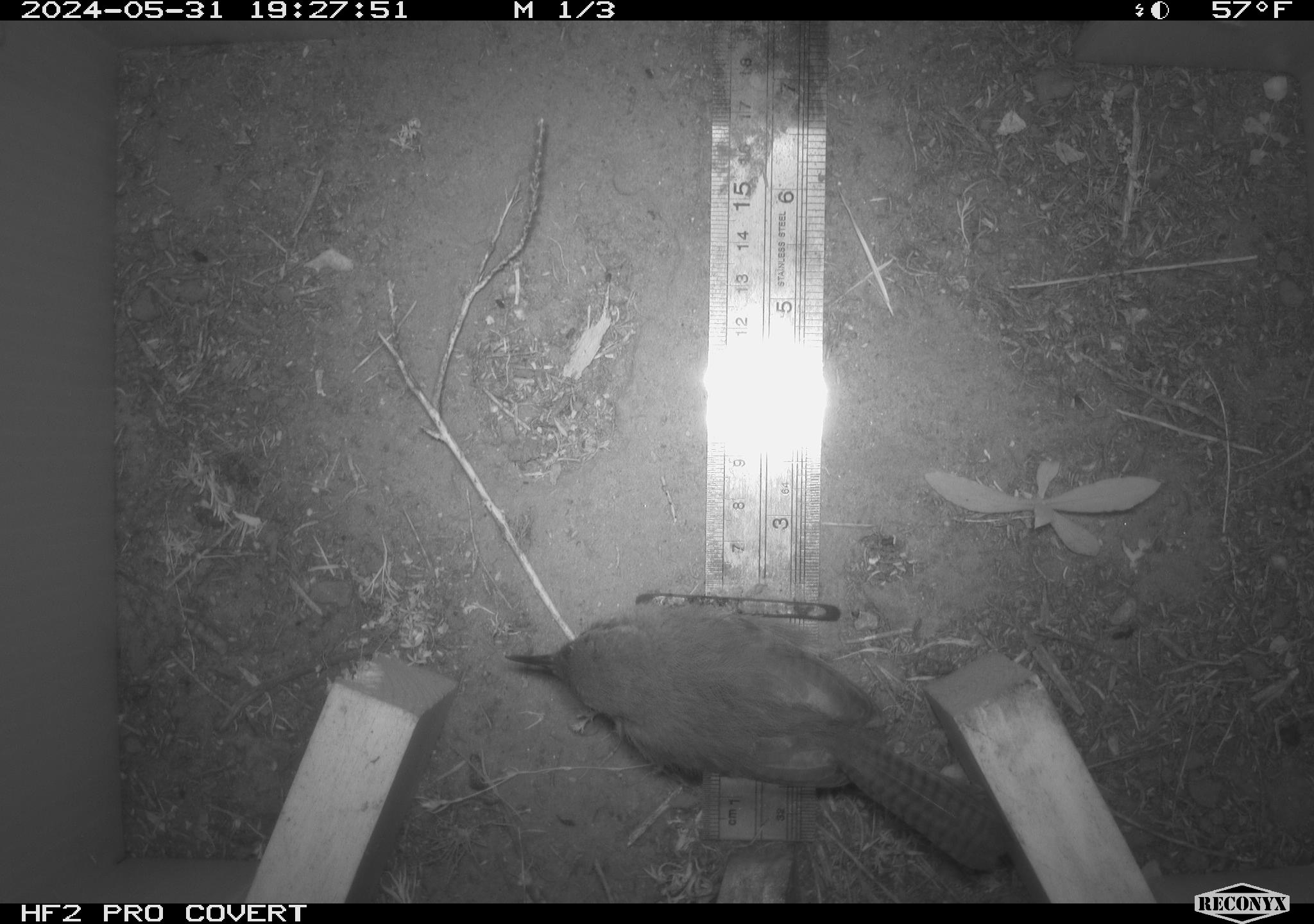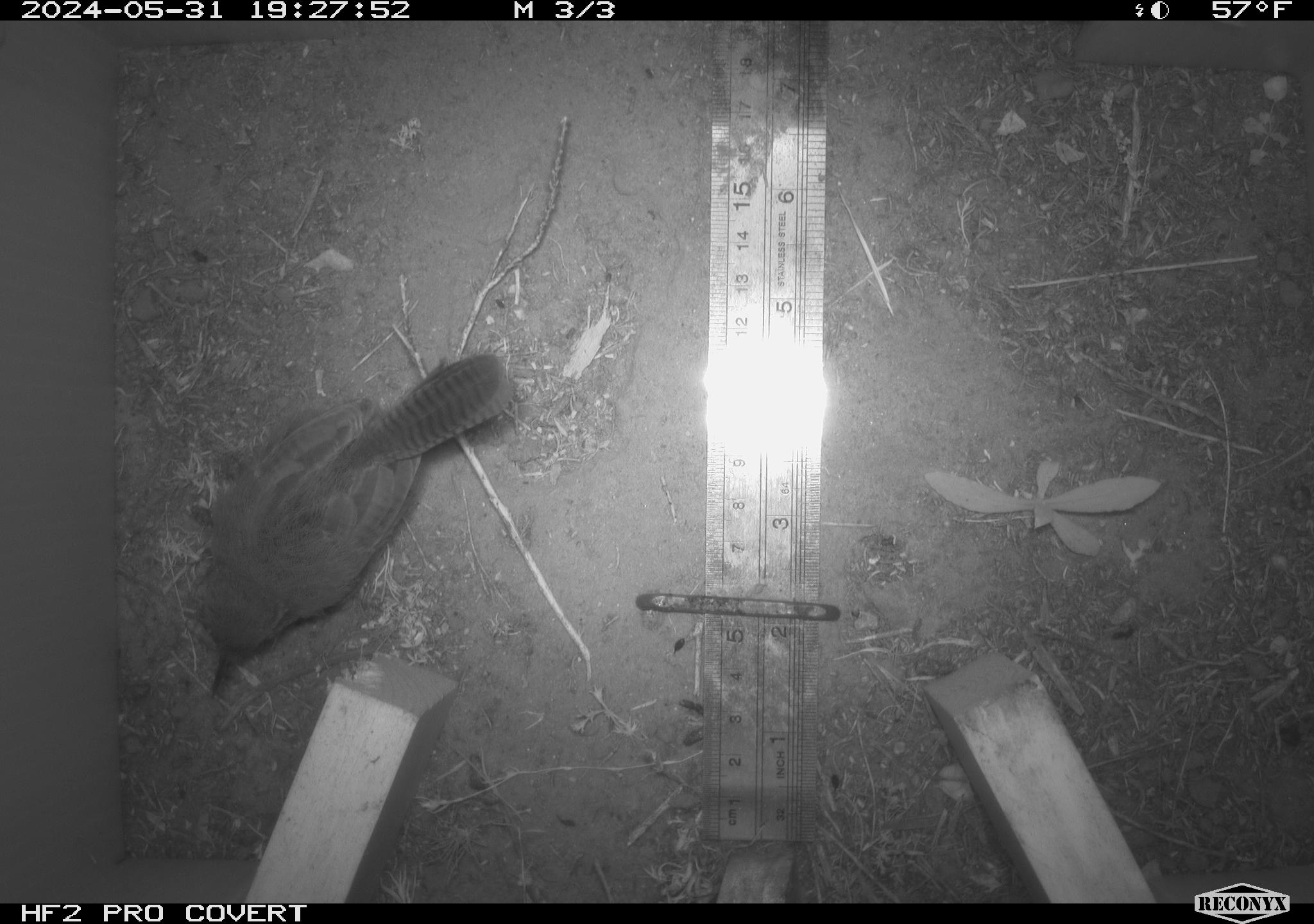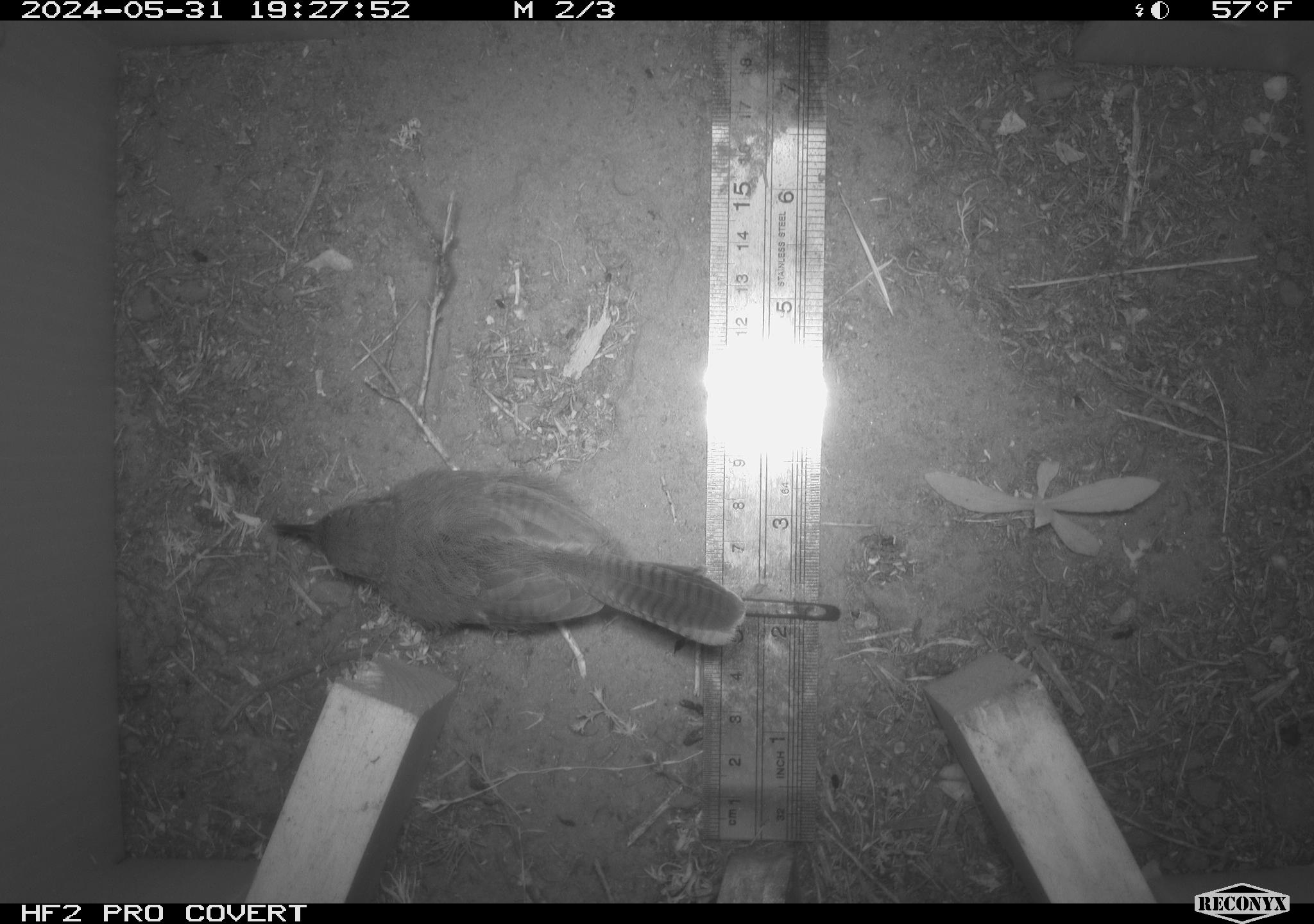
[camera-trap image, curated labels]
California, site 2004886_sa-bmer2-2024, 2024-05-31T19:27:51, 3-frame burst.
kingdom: Animalia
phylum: Chordata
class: Aves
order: Passeriformes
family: Troglodytidae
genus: Thryomanes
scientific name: Thryomanes bewickii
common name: bewick's wren